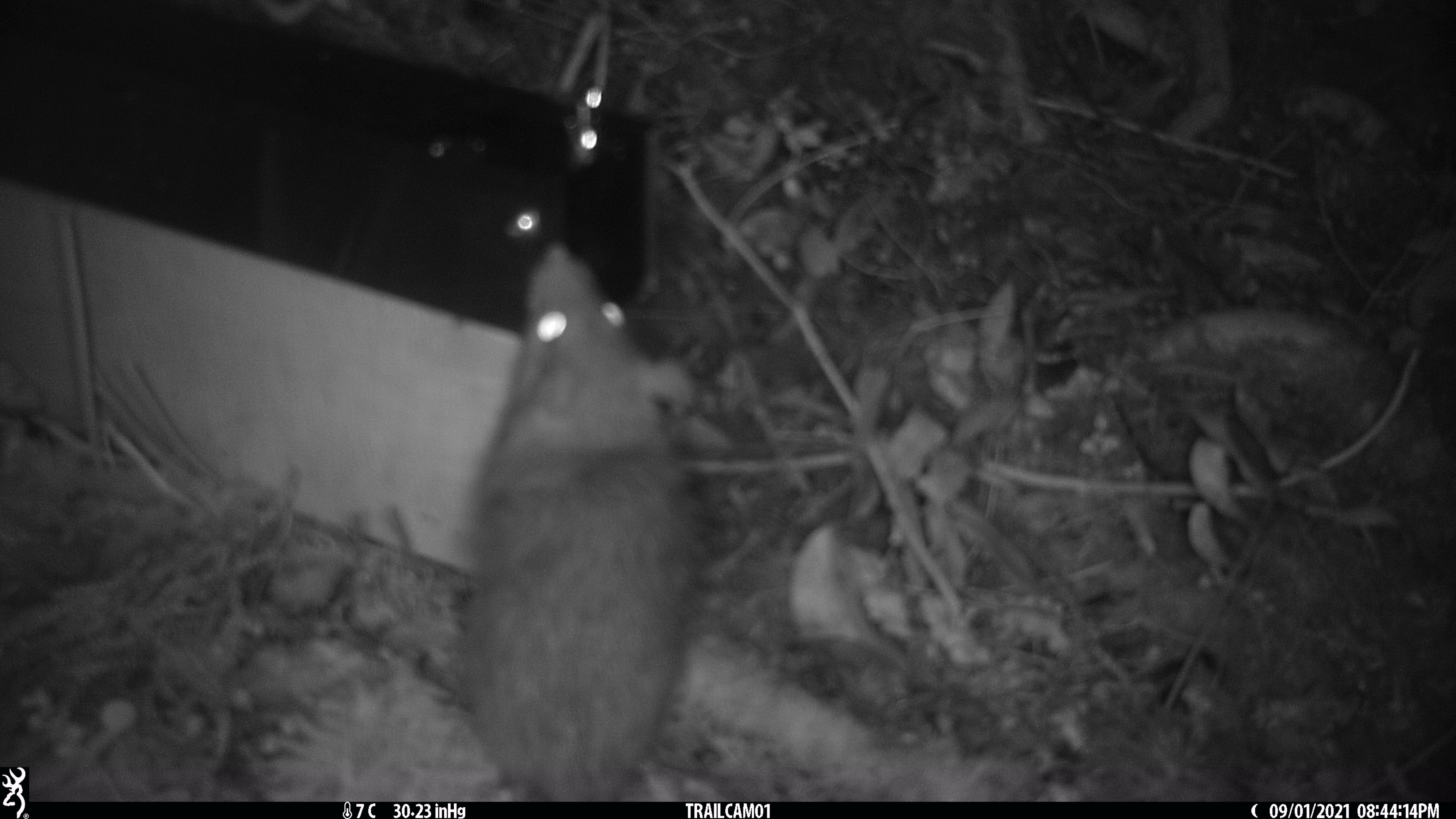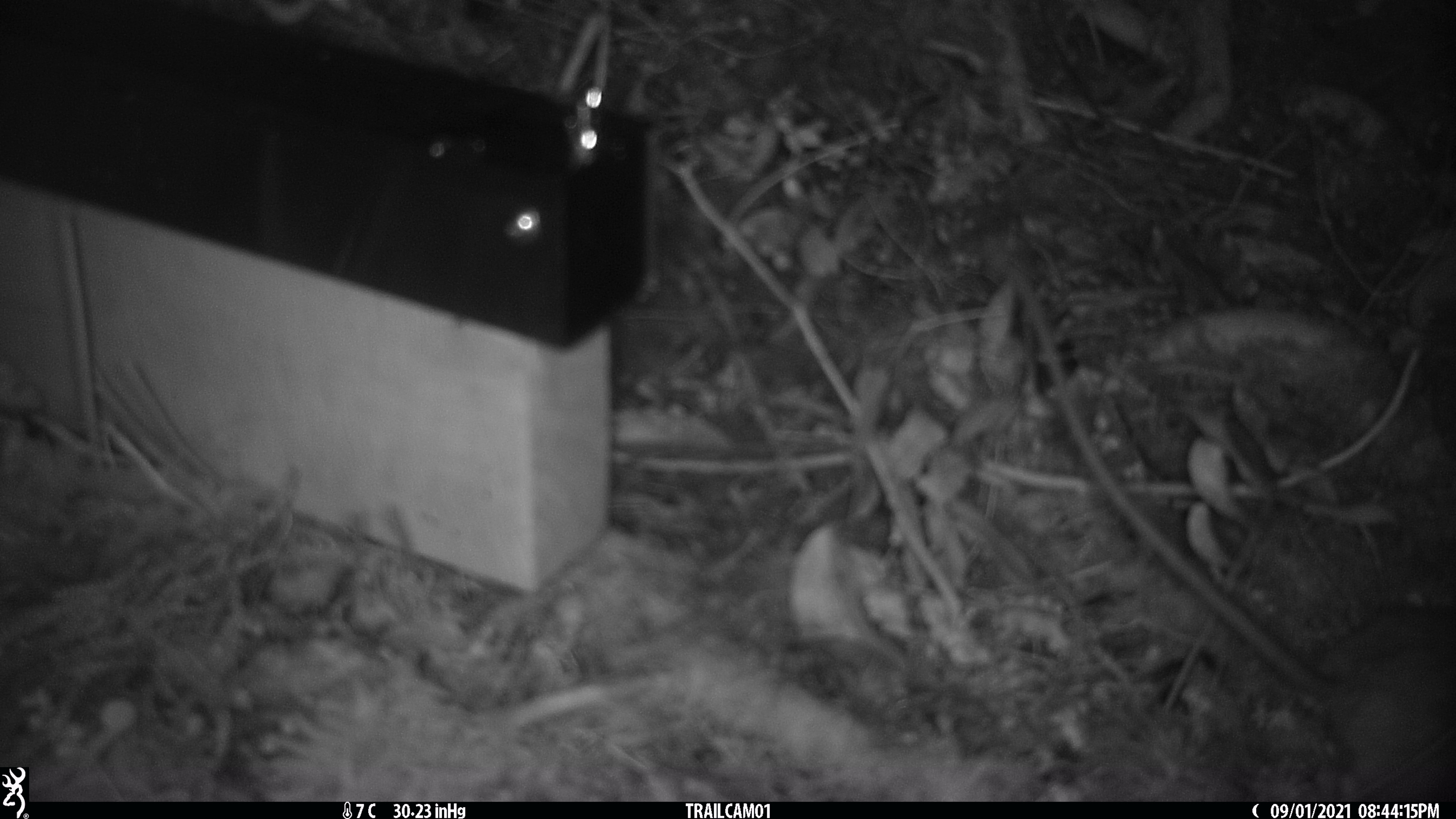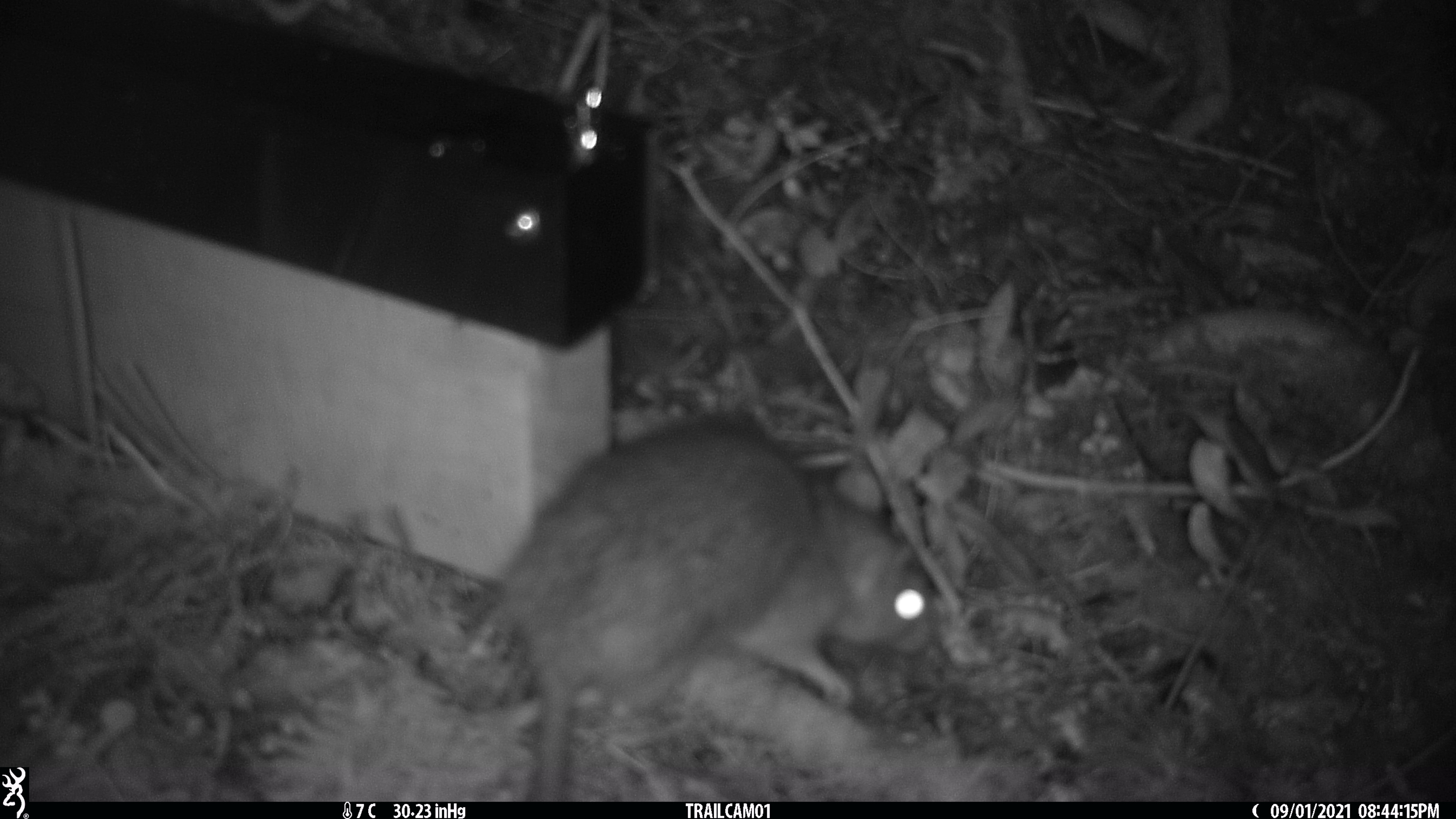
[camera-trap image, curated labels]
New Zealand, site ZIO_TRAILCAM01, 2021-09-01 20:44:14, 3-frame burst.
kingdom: Animalia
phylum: Chordata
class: Mammalia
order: Rodentia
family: Muridae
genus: Rattus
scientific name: Rattus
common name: rat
Rat (Rattus).